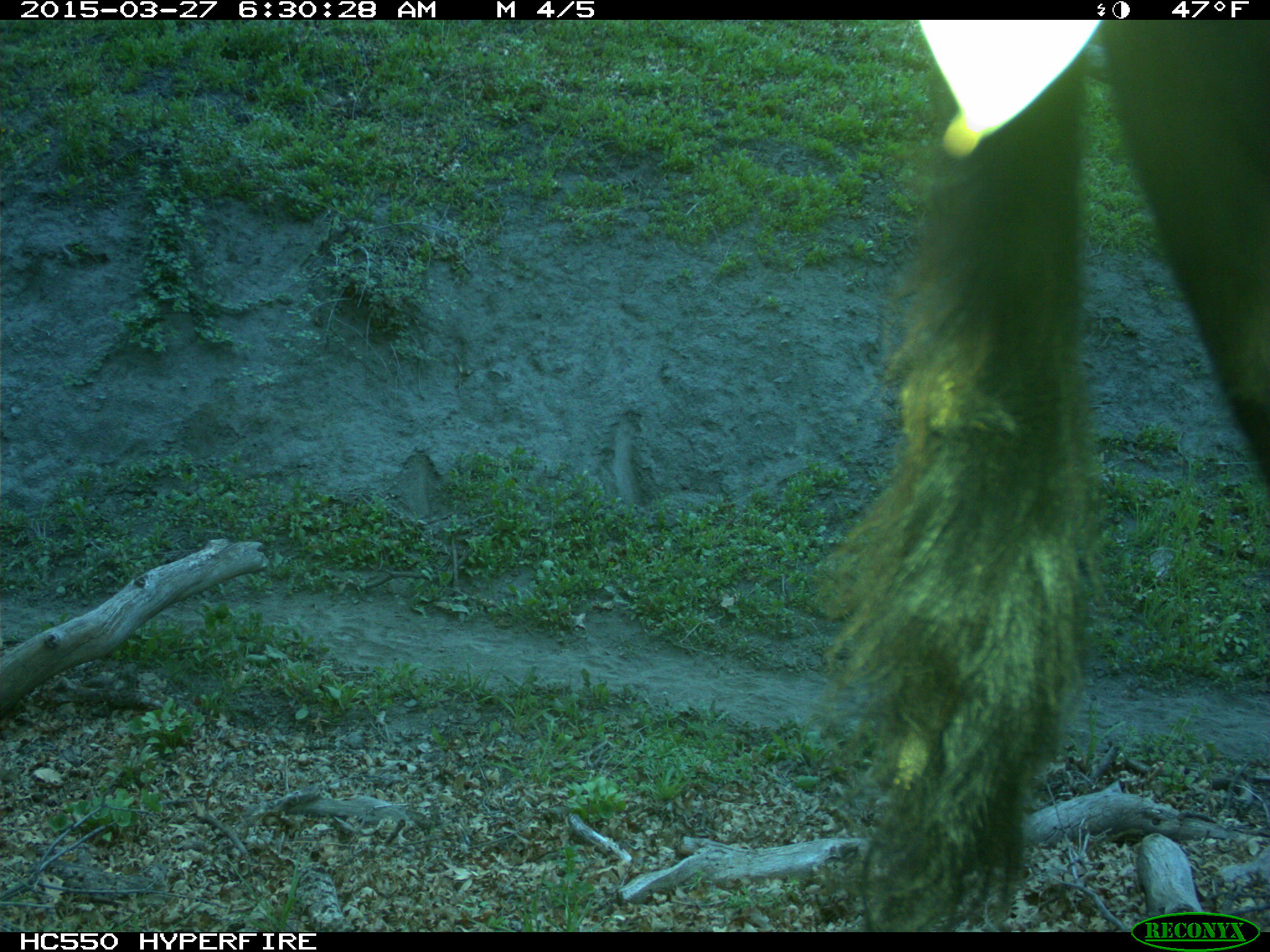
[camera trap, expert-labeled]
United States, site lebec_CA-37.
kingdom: Animalia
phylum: Chordata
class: Mammalia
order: Artiodactyla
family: Bovidae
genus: Bos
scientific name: Bos taurus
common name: domestic cow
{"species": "Bos taurus (domestic cow)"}